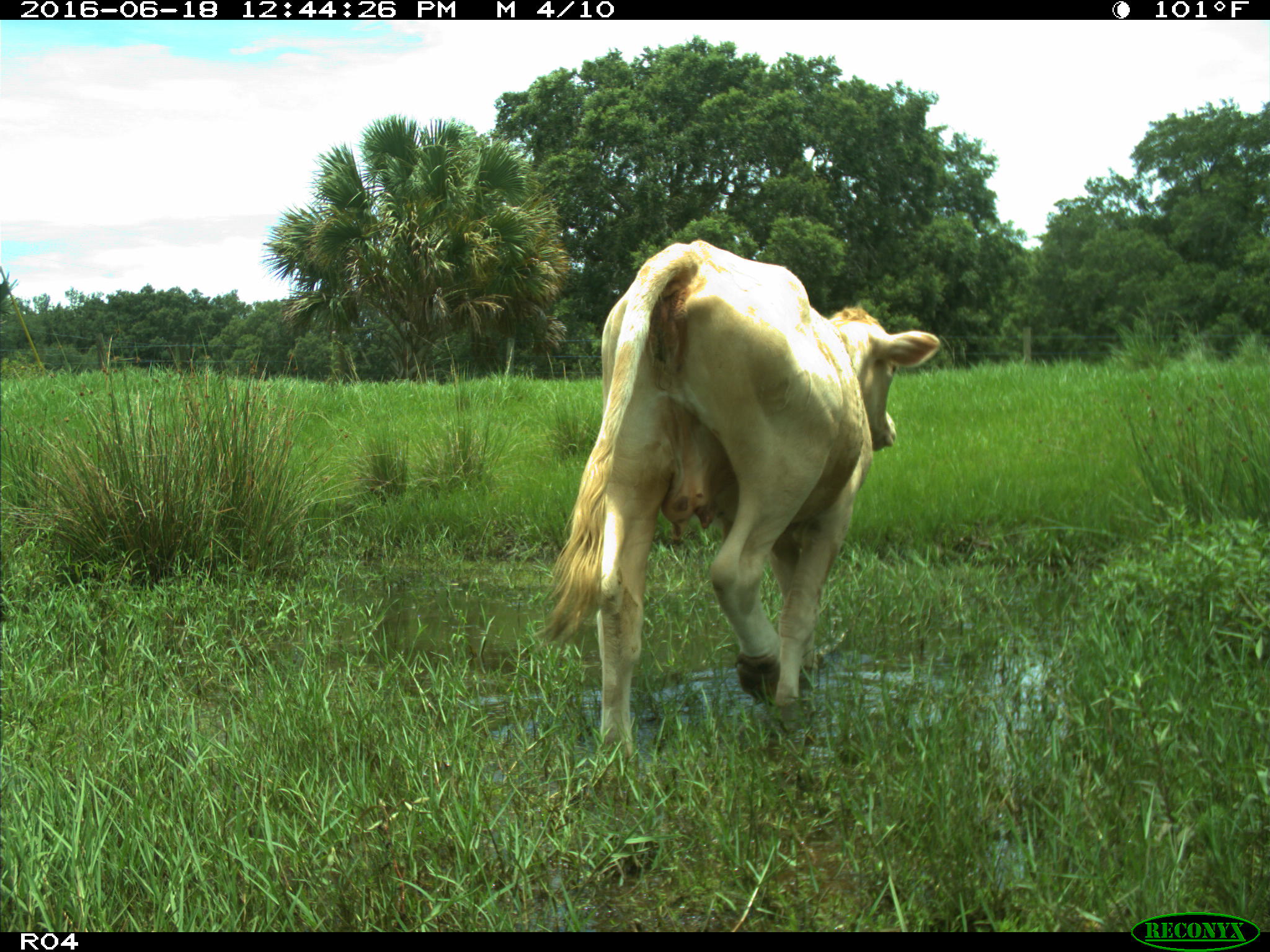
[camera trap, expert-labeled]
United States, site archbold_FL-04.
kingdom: Animalia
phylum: Chordata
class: Mammalia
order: Artiodactyla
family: Bovidae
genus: Bos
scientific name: Bos taurus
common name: domestic cow